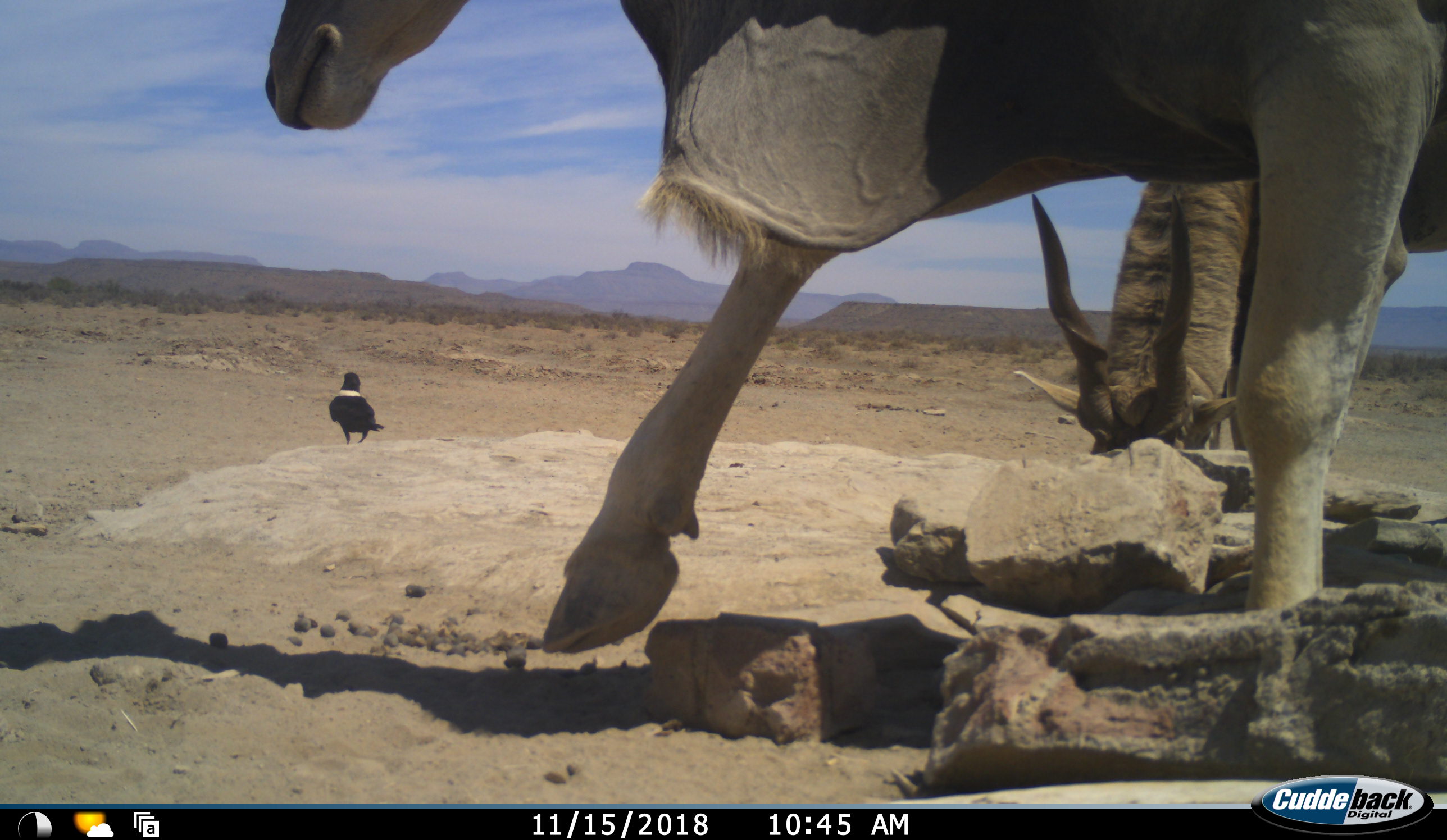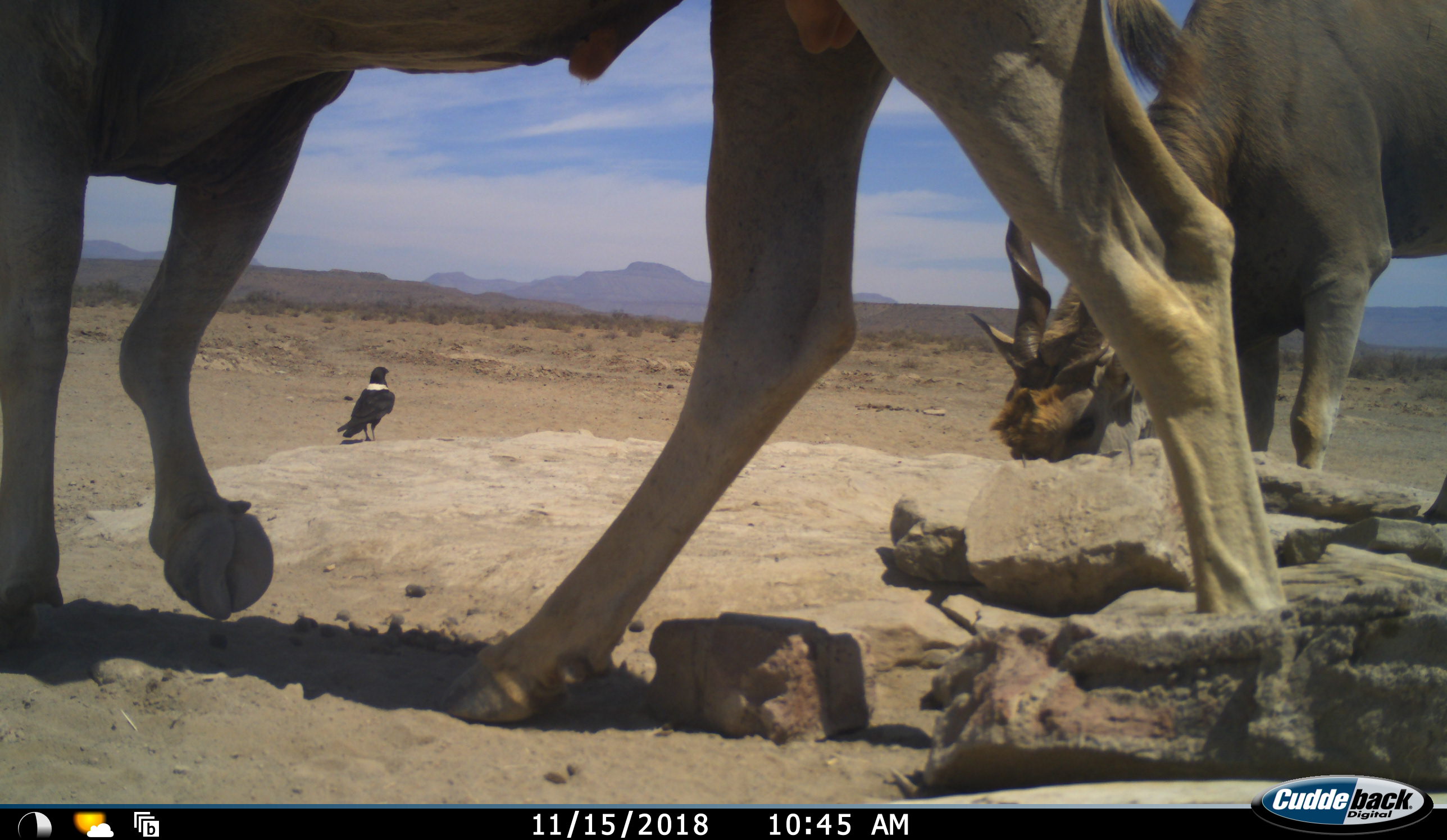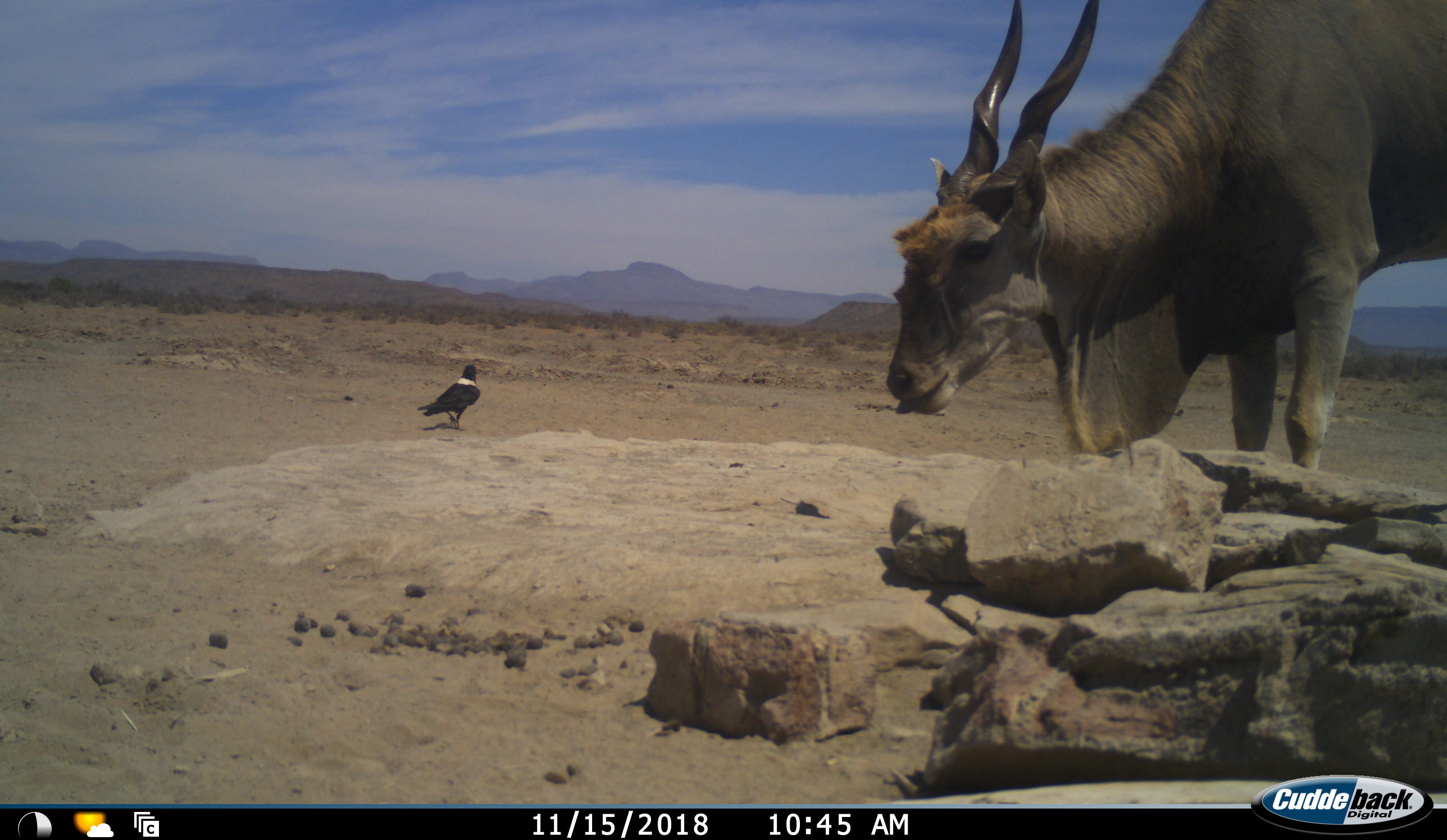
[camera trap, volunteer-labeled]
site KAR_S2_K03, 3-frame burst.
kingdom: Animalia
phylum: Chordata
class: Aves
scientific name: Aves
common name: bird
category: birdother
Birdother (bird) (Aves), count 1. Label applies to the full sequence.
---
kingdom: Animalia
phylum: Chordata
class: Mammalia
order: Artiodactyla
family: Bovidae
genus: Tragelaphus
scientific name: Tragelaphus oryx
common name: eland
Eland (Tragelaphus oryx), count 2. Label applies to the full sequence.